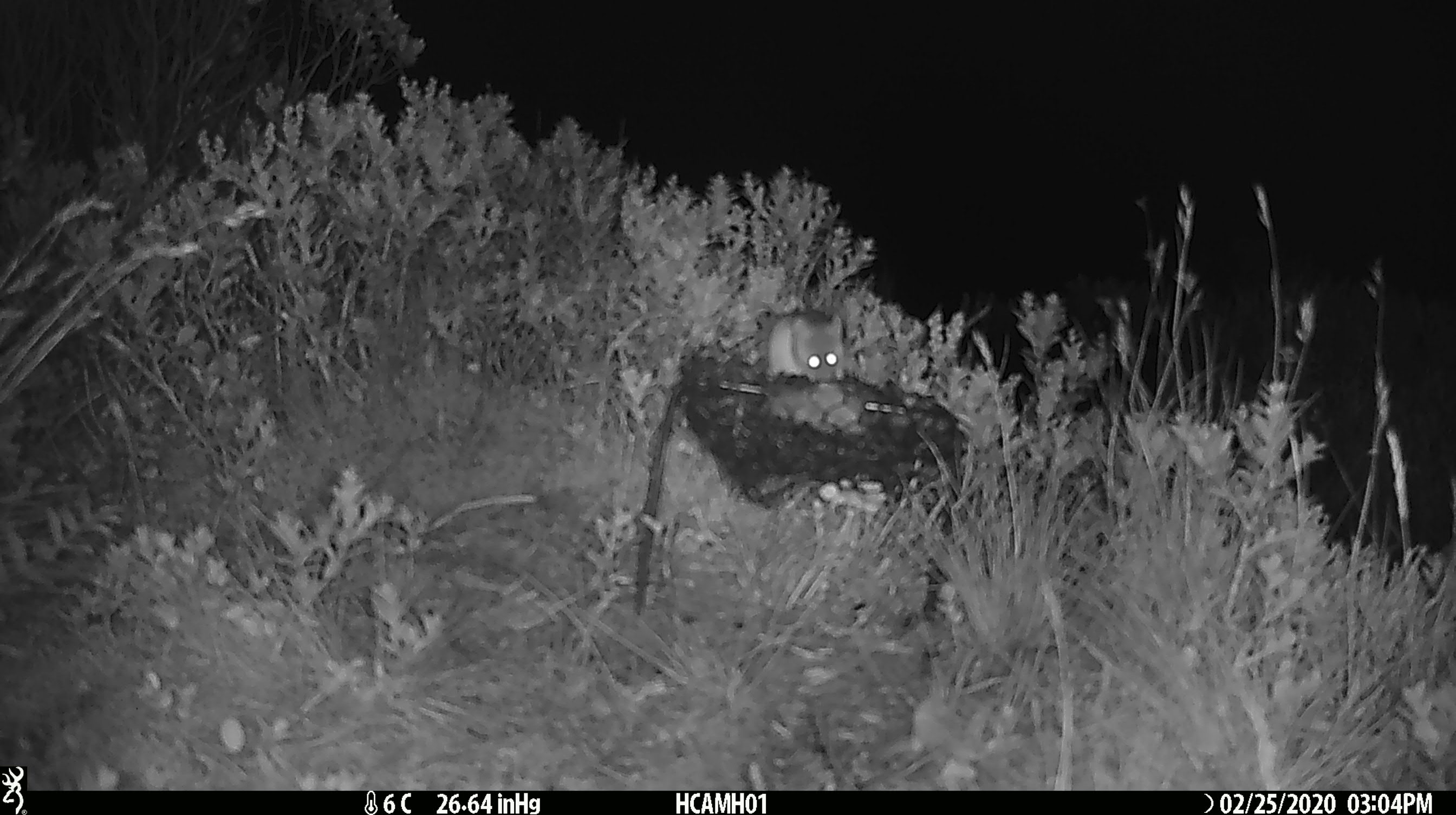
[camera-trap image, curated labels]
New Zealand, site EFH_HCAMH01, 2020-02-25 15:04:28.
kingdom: Animalia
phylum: Chordata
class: Mammalia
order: Rodentia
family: Muridae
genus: Mus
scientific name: Mus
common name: mouse